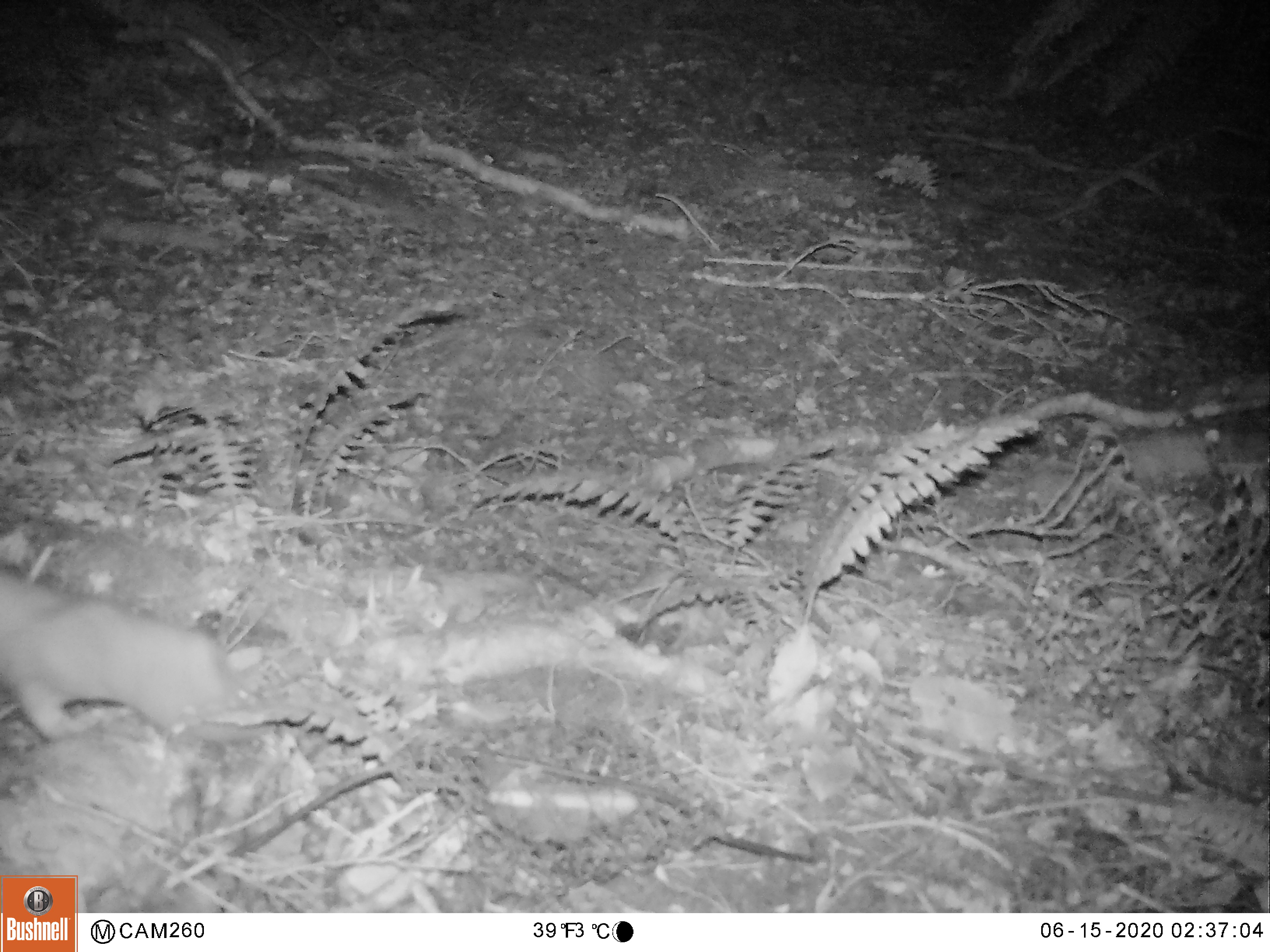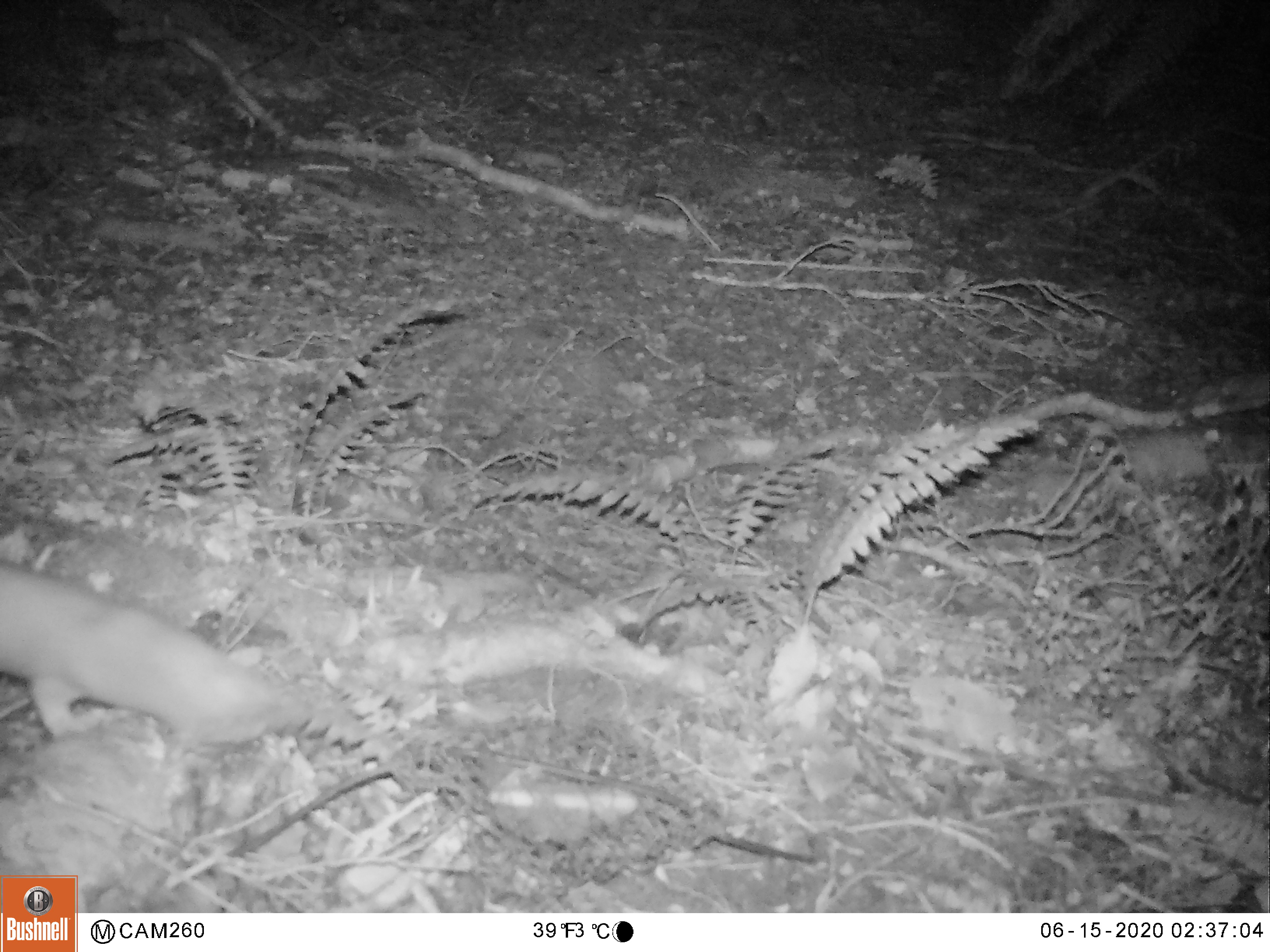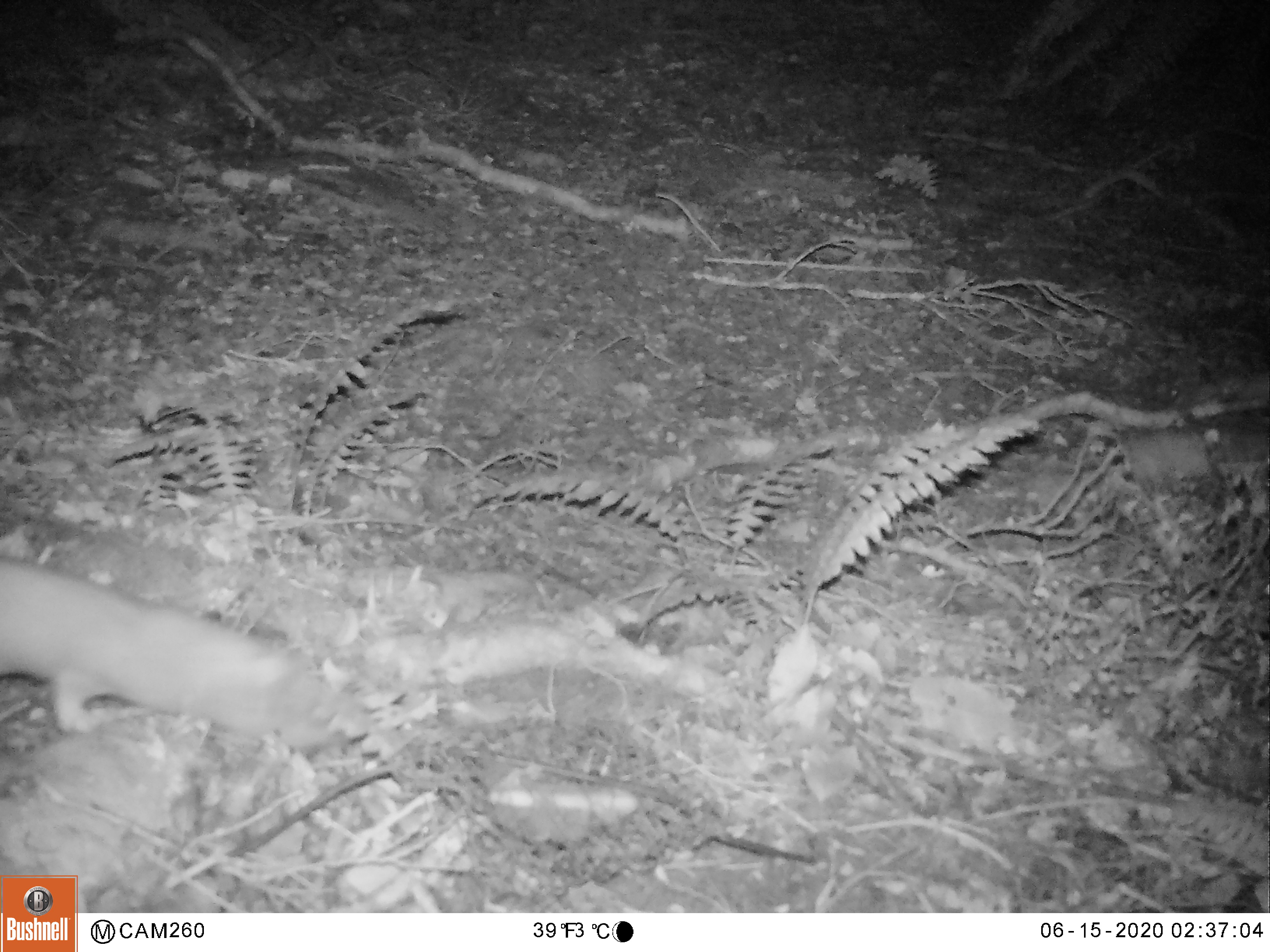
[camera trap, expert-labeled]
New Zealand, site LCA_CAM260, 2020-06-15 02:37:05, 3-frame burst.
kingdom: Animalia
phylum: Chordata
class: Mammalia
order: Carnivora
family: Mustelidae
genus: Mustela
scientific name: Mustela erminea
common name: stoat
Stoat (Mustela erminea).